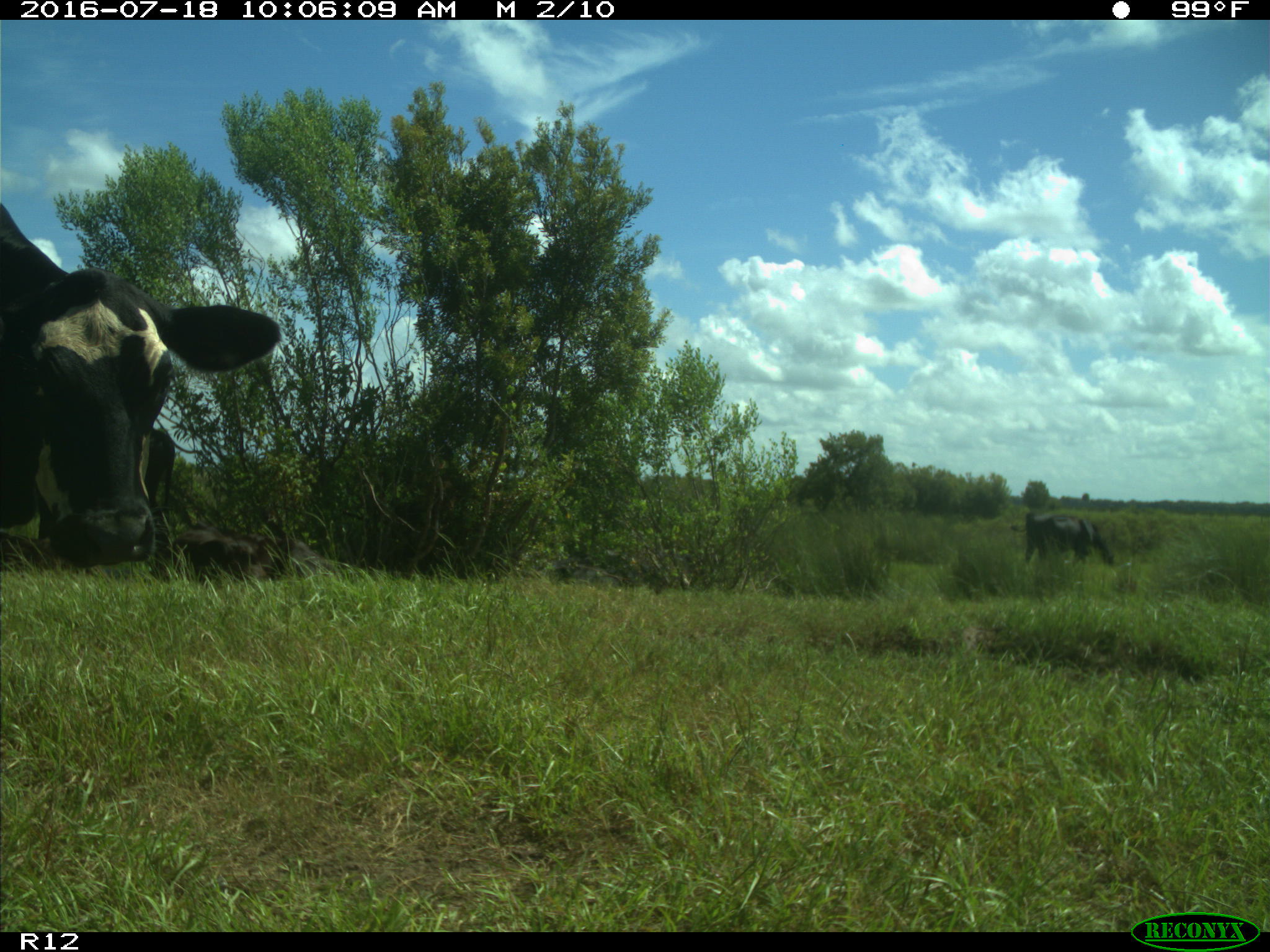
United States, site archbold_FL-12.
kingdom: Animalia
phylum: Chordata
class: Mammalia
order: Artiodactyla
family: Bovidae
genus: Bos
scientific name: Bos taurus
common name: domestic cow